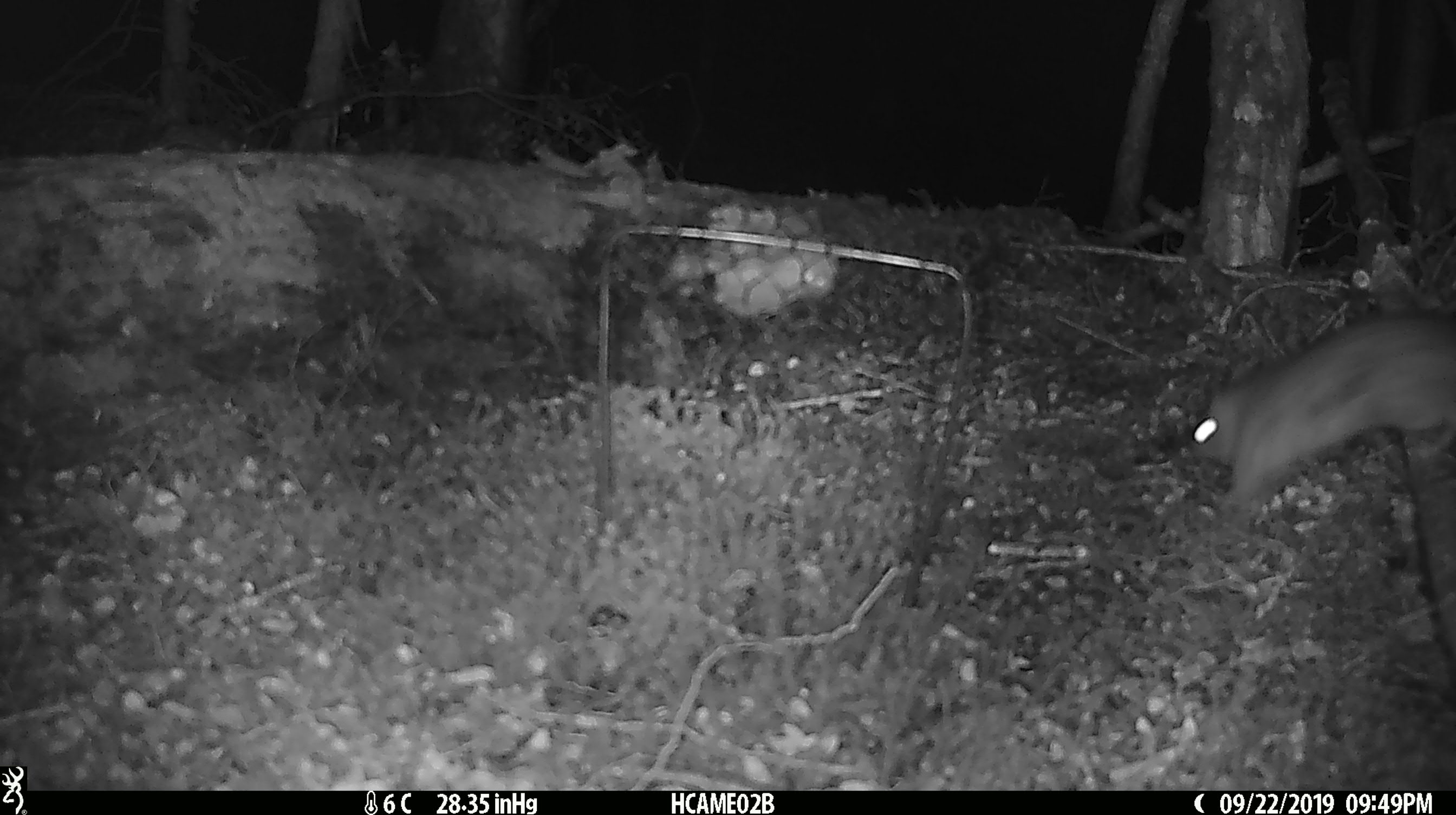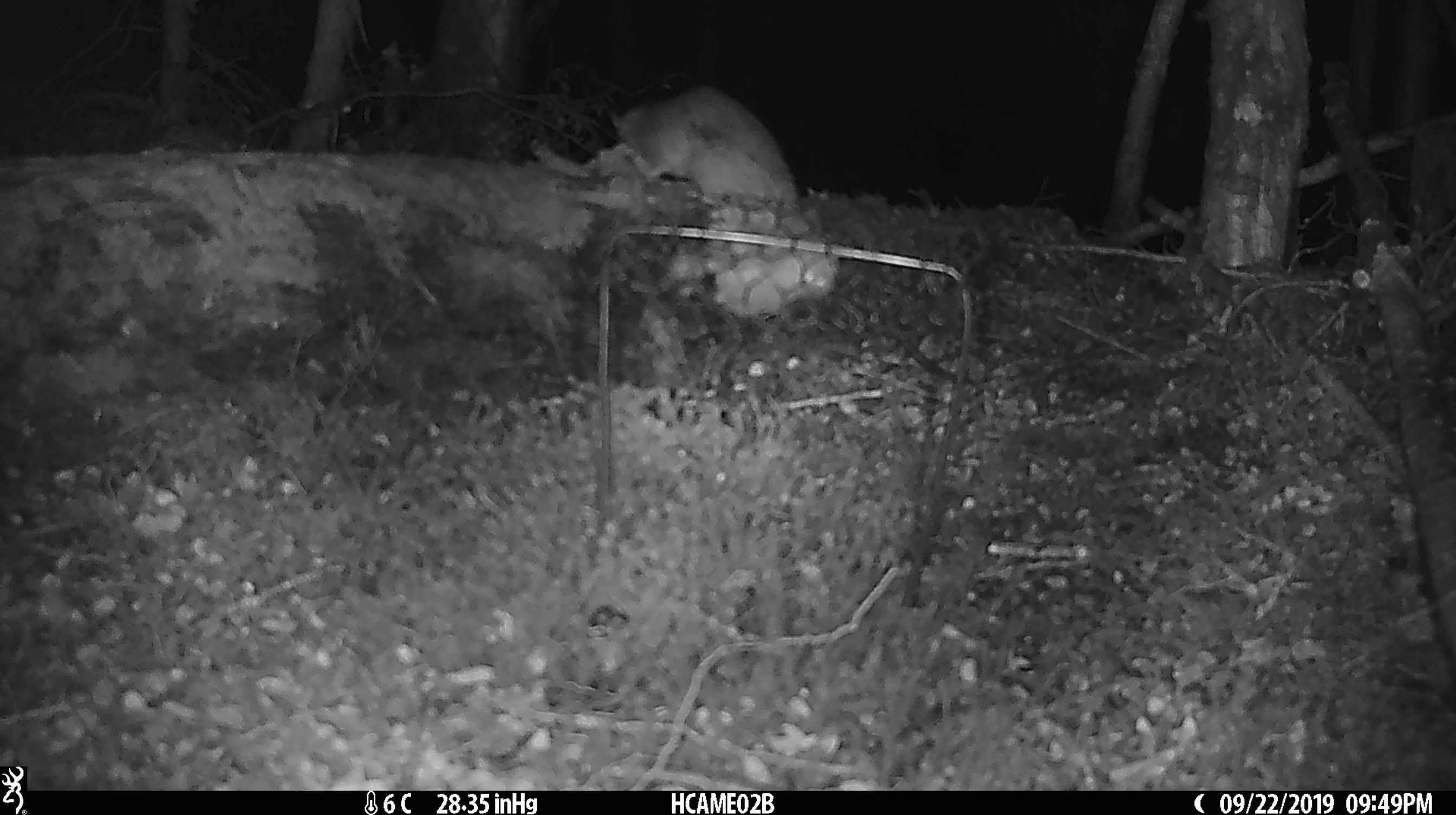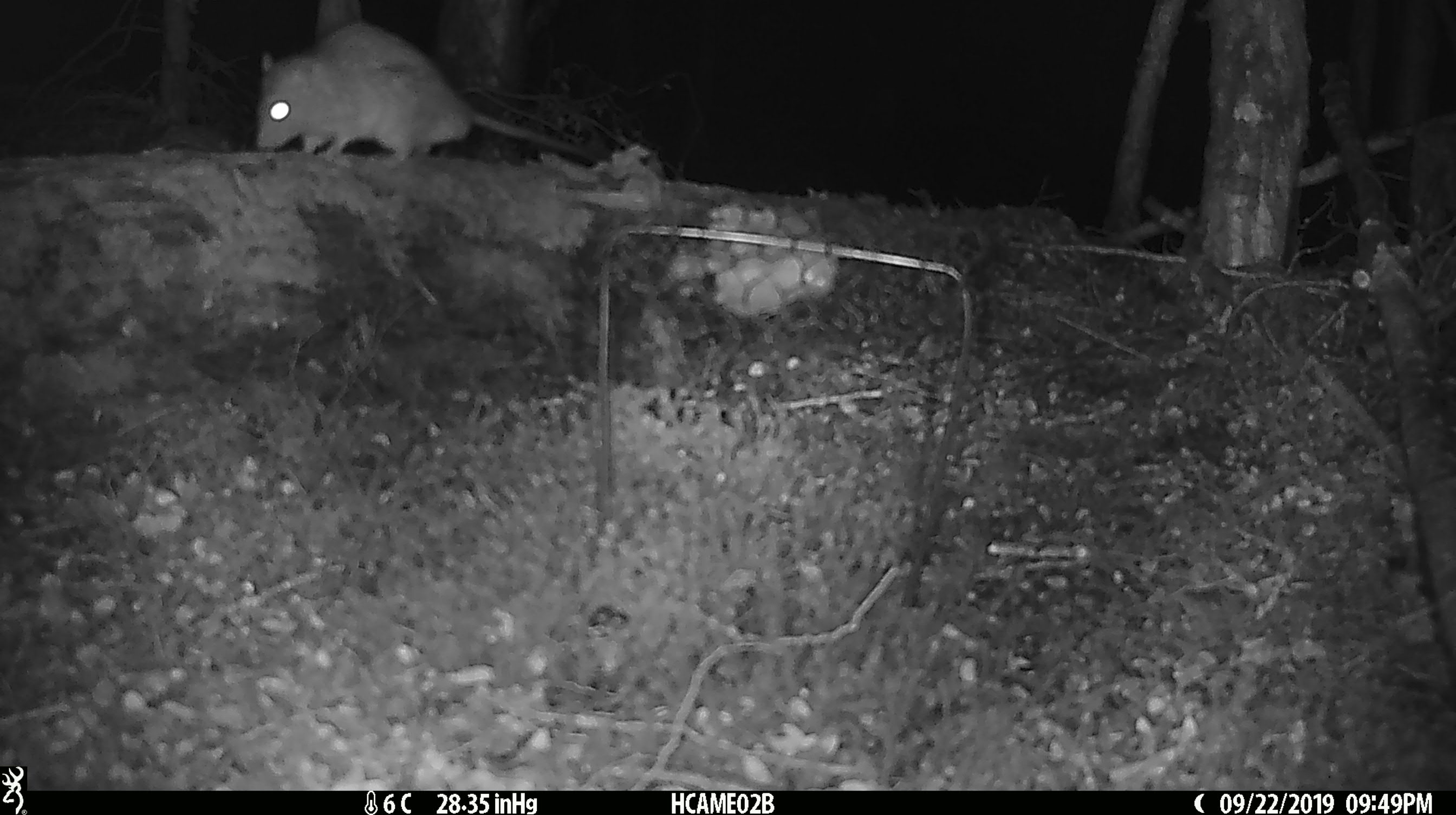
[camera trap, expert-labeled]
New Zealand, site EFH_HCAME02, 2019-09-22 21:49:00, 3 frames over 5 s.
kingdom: Animalia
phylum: Chordata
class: Mammalia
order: Rodentia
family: Muridae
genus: Rattus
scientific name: Rattus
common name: rat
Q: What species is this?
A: Rat (Rattus).